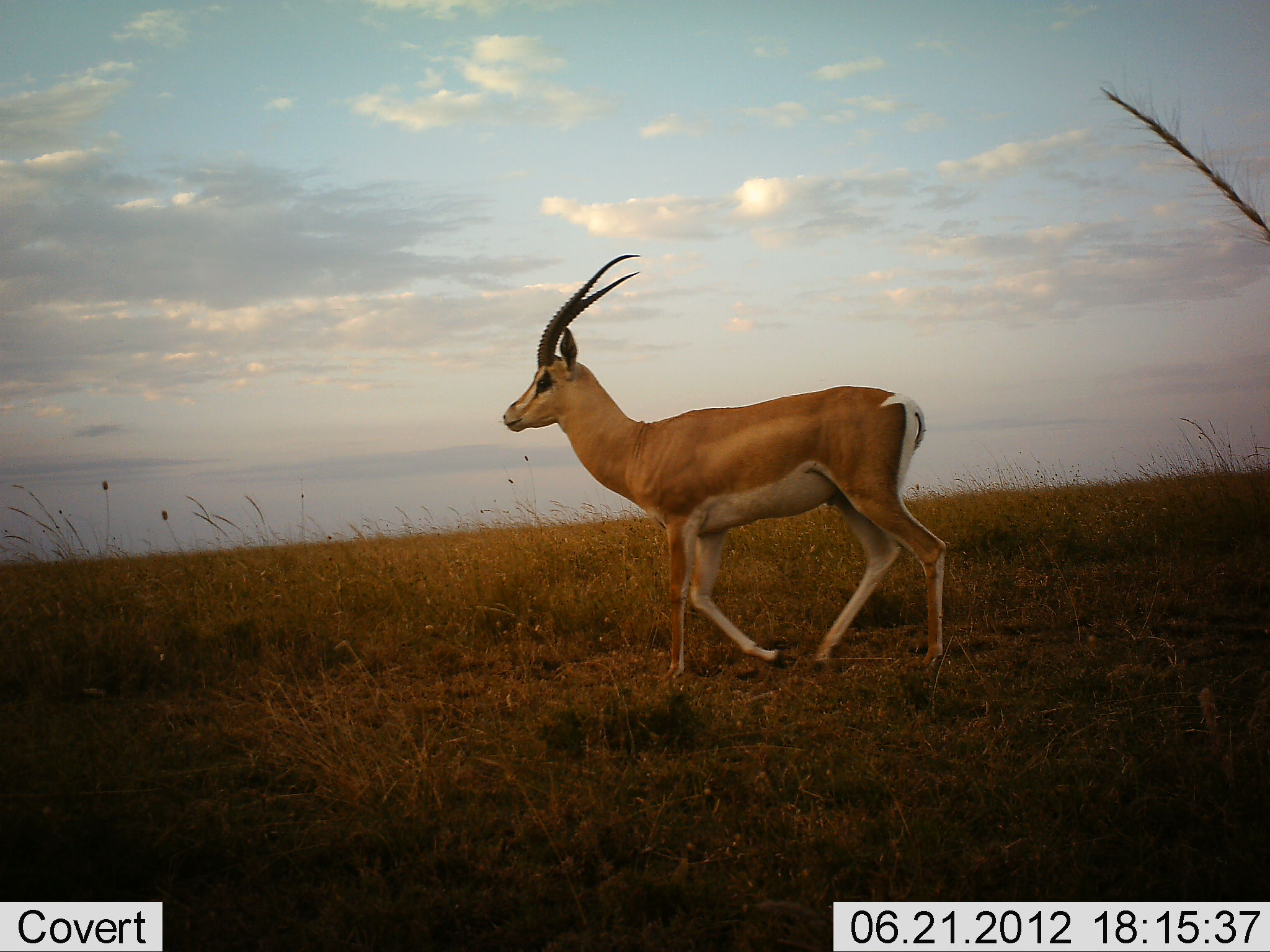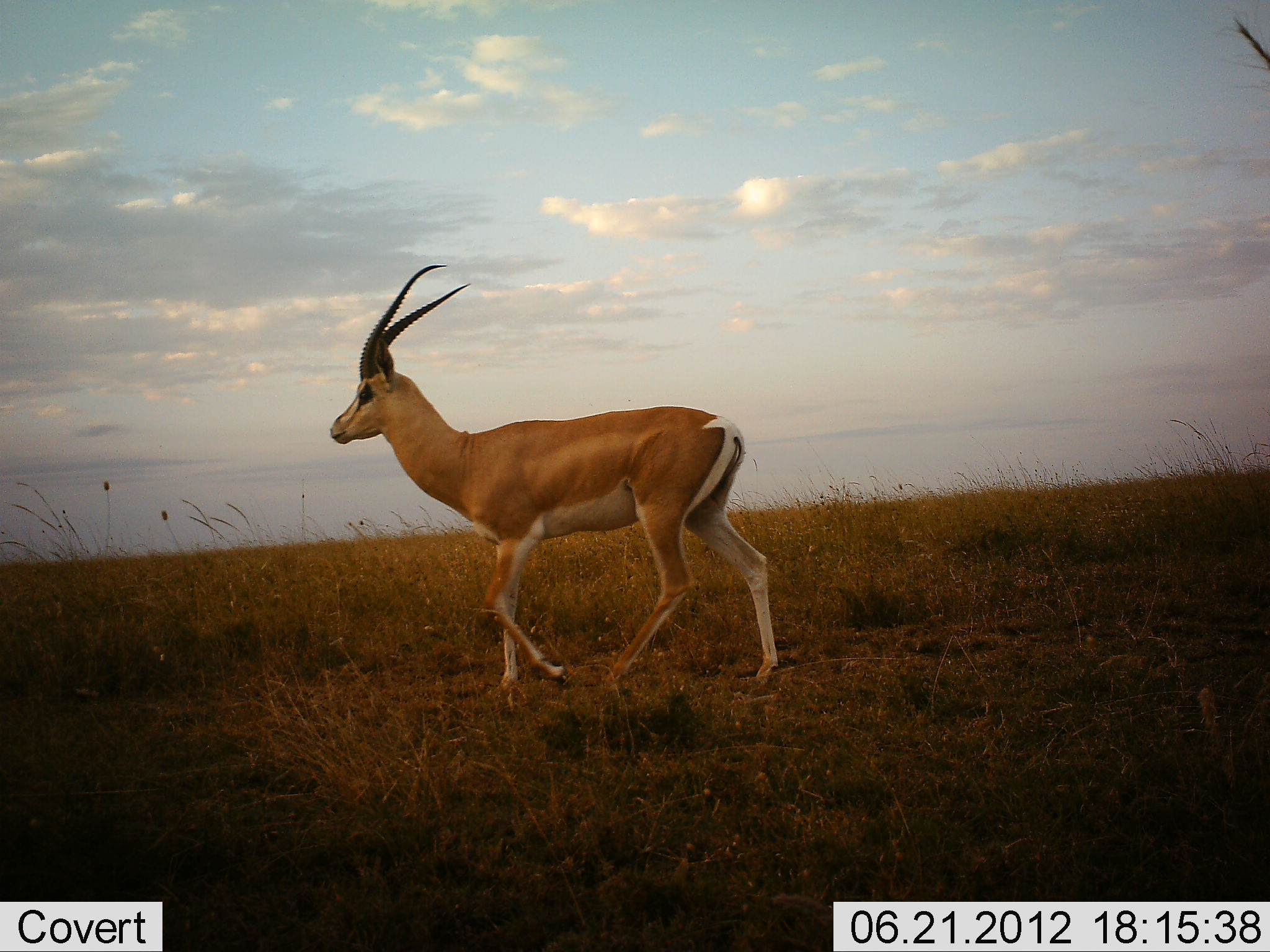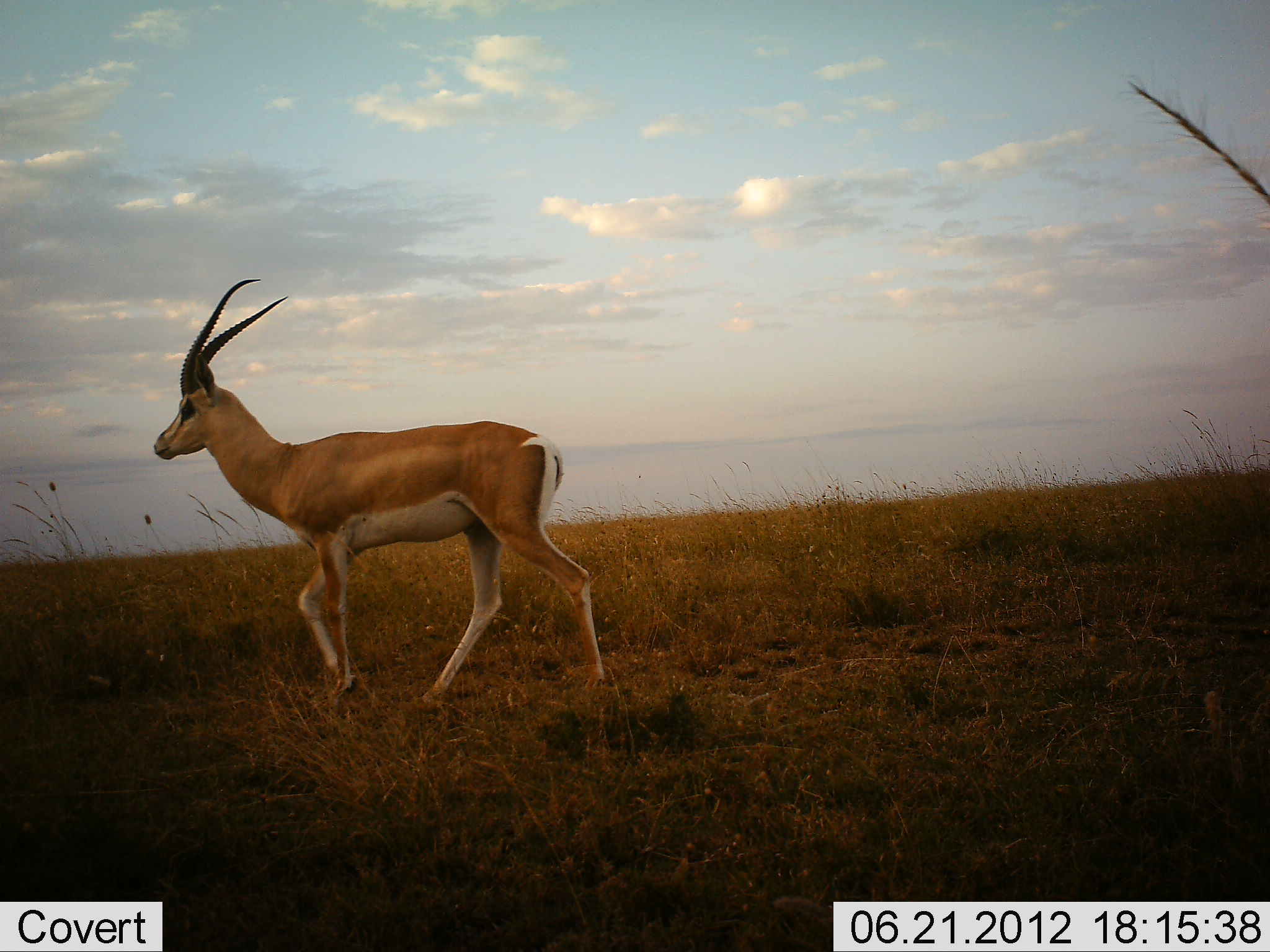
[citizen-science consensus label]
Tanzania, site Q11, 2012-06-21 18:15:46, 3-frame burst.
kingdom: Animalia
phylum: Chordata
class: Mammalia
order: Artiodactyla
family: Bovidae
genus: Nanger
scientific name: Nanger granti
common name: grant's gazelle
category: gazellegrants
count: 1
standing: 0%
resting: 0%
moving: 100%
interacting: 0%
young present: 0%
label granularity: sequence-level